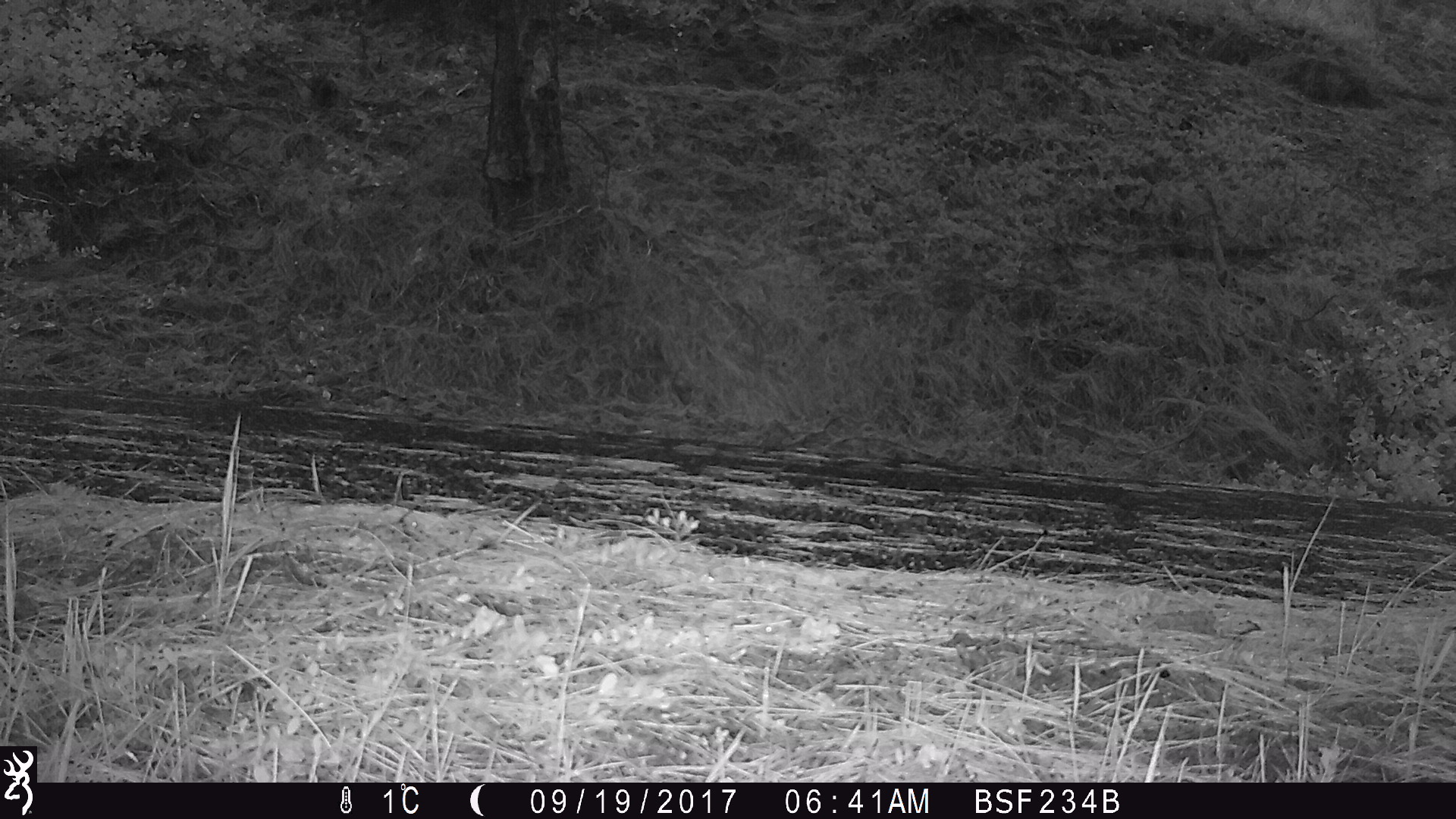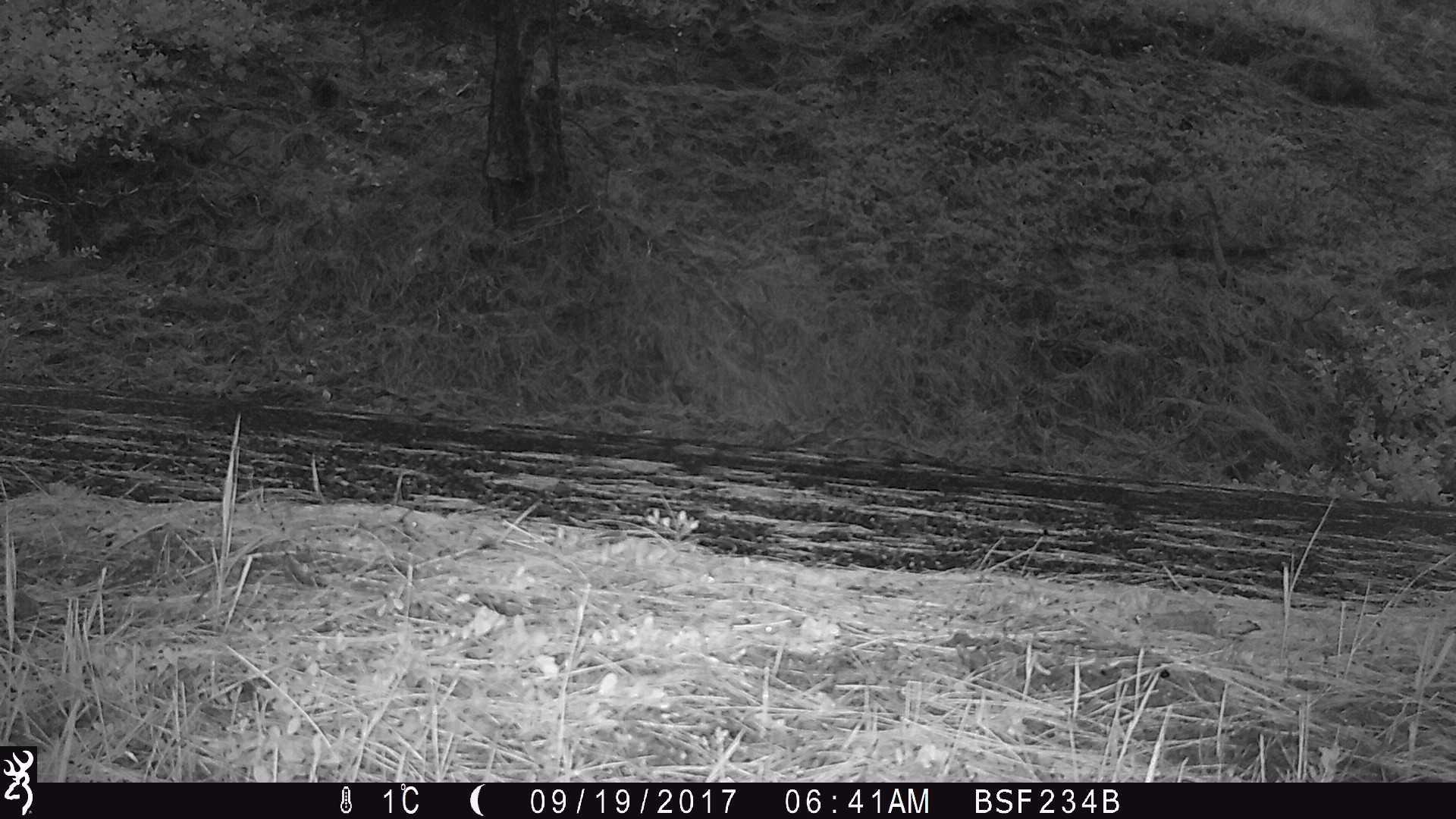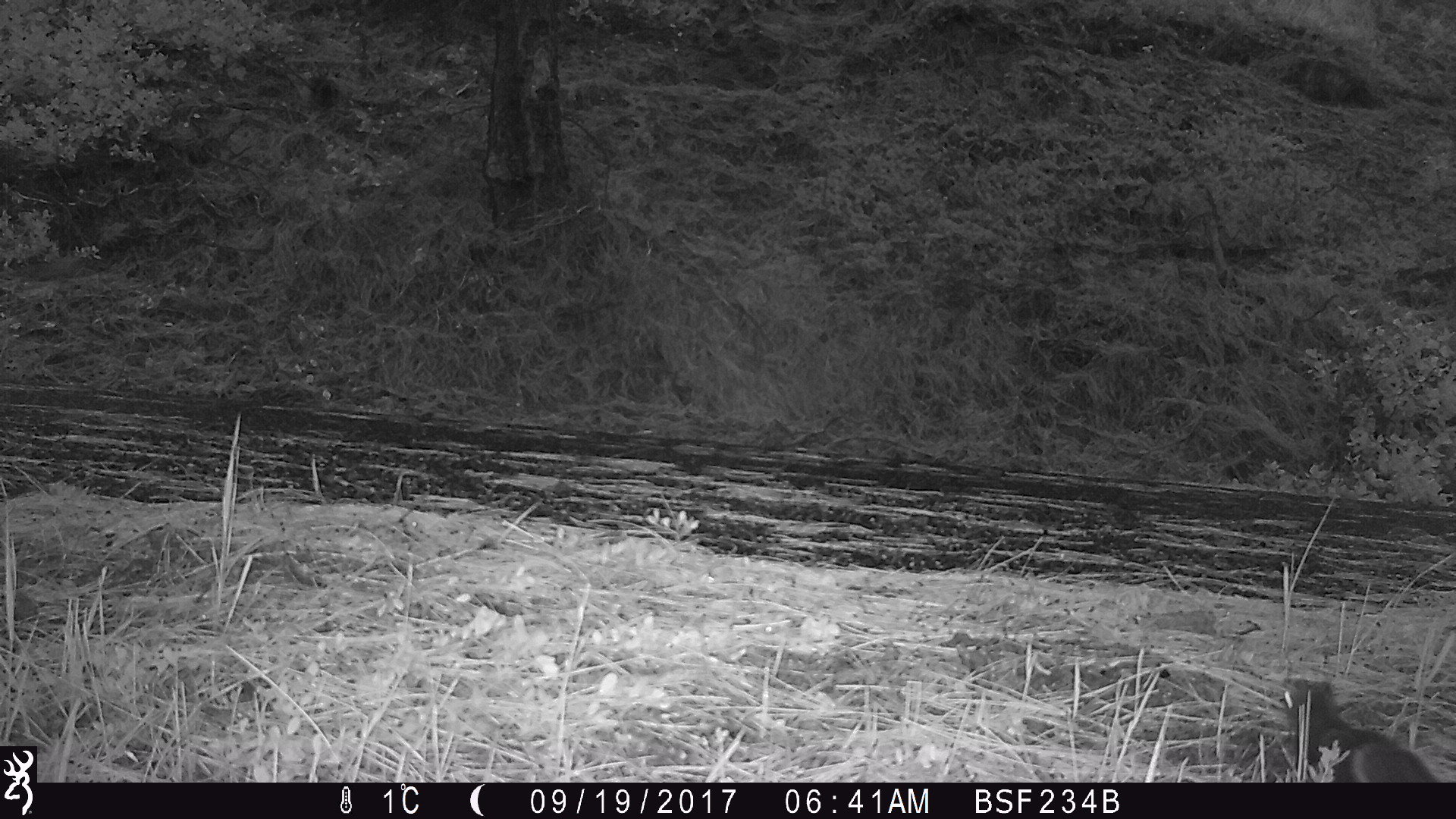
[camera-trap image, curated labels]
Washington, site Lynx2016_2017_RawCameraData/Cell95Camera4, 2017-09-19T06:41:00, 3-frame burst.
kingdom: Animalia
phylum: Chordata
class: Mammalia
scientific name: Mammalia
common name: small mammal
Small mammal (Mammalia). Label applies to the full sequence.